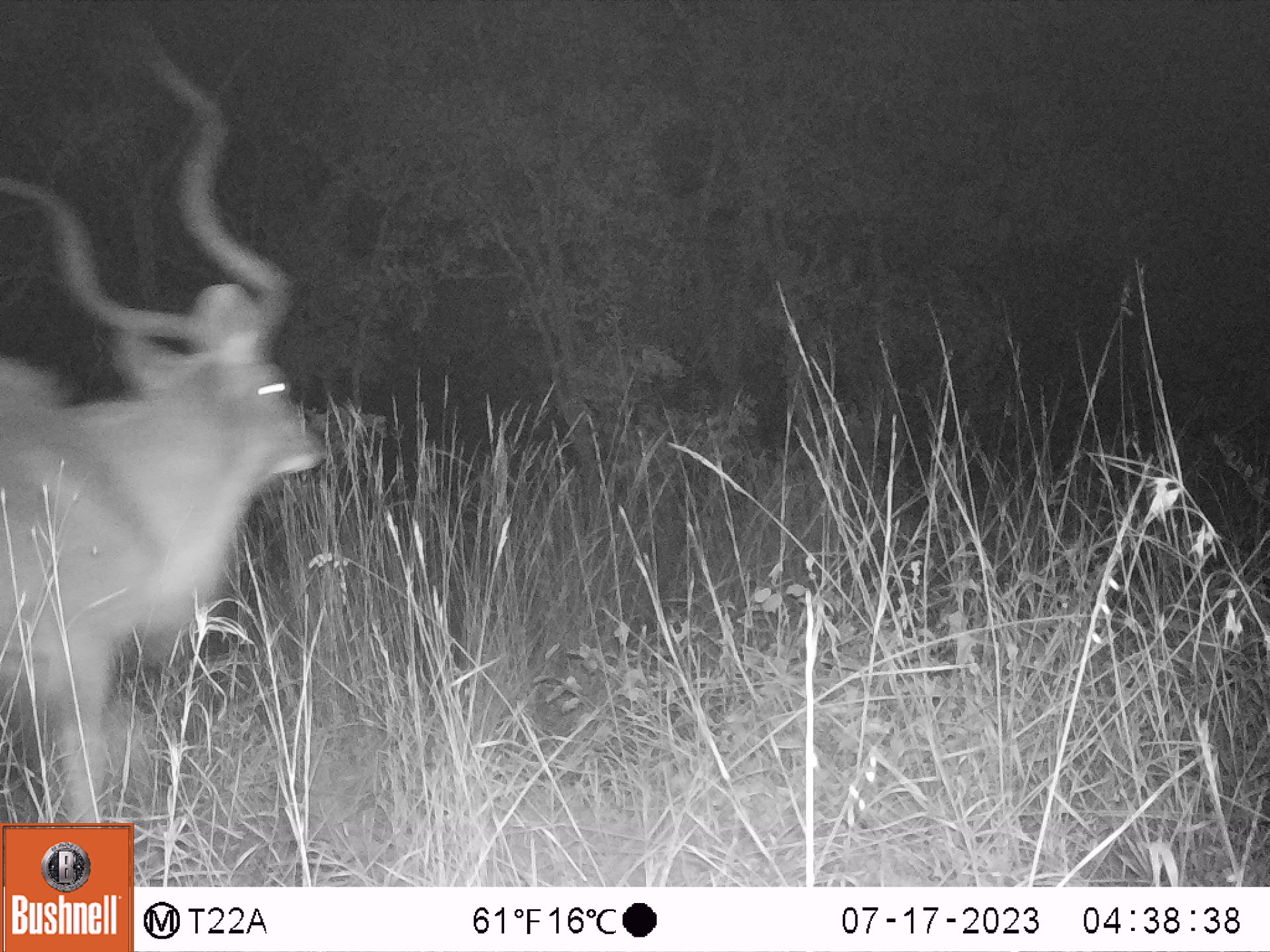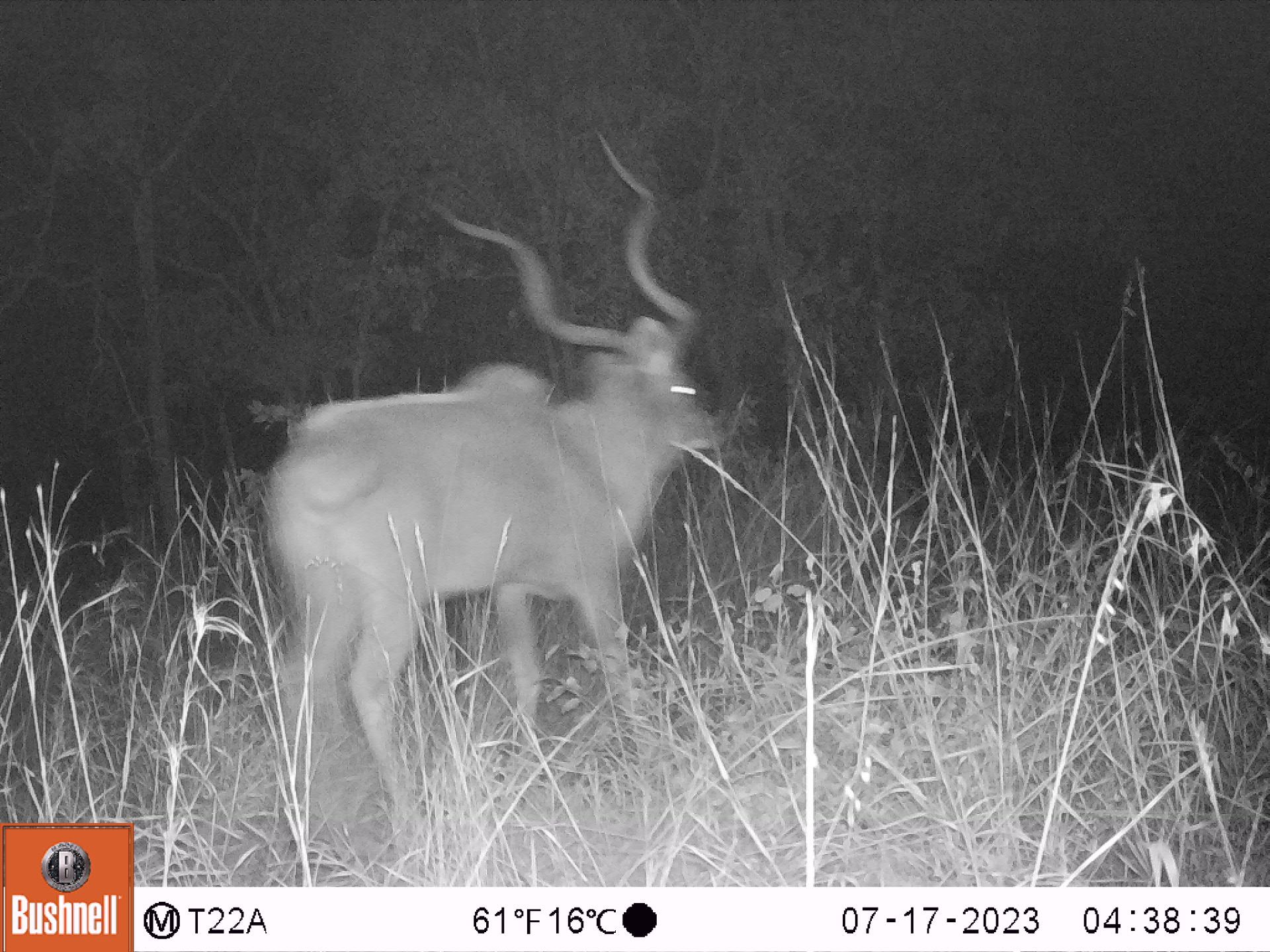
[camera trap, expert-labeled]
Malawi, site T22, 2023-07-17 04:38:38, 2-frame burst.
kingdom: Animalia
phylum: Chordata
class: Mammalia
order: Artiodactyla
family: Bovidae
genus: Tragelaphus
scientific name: Tragelaphus strepsiceros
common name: greater kudu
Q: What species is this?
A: Greater kudu (Tragelaphus strepsiceros).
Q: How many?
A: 1.